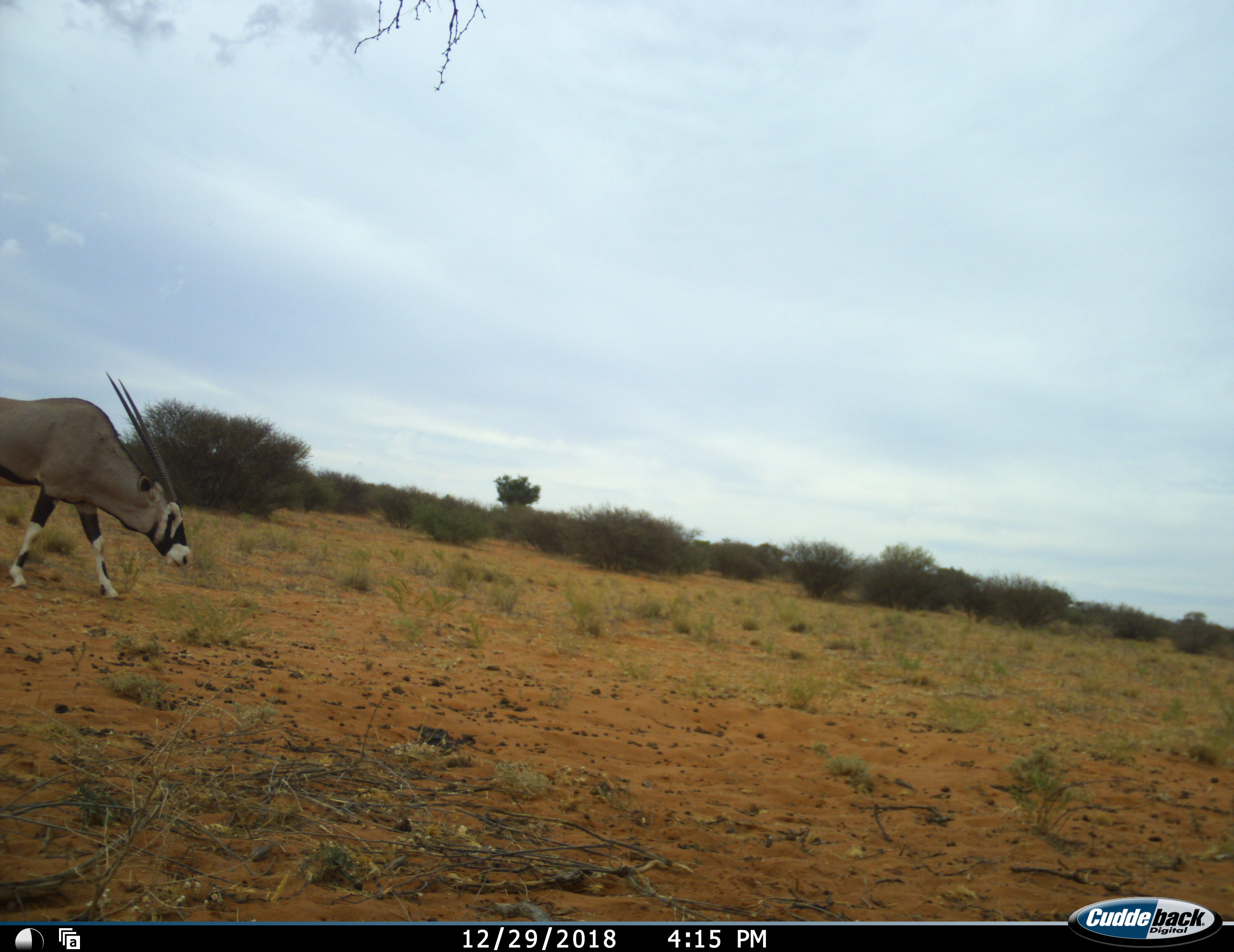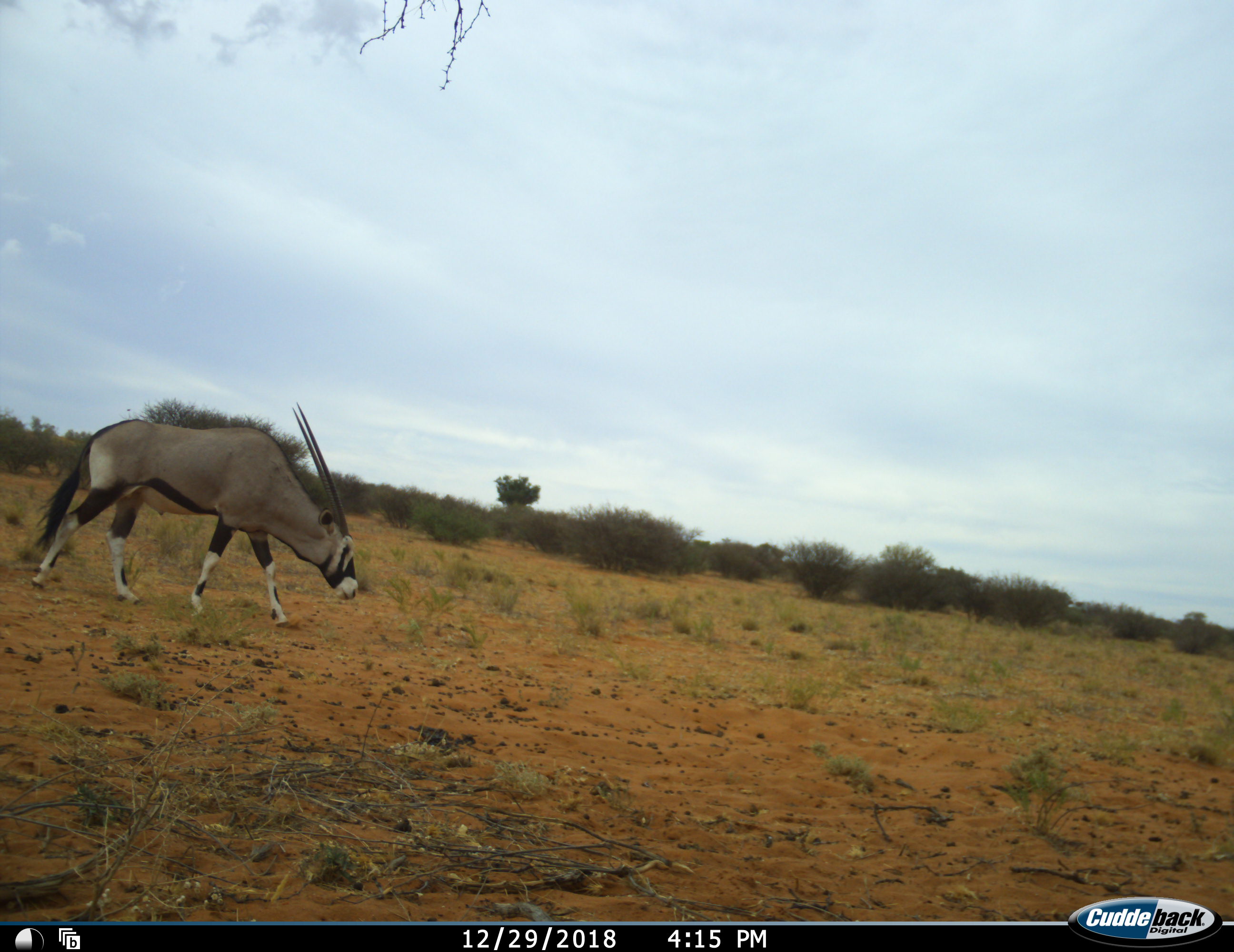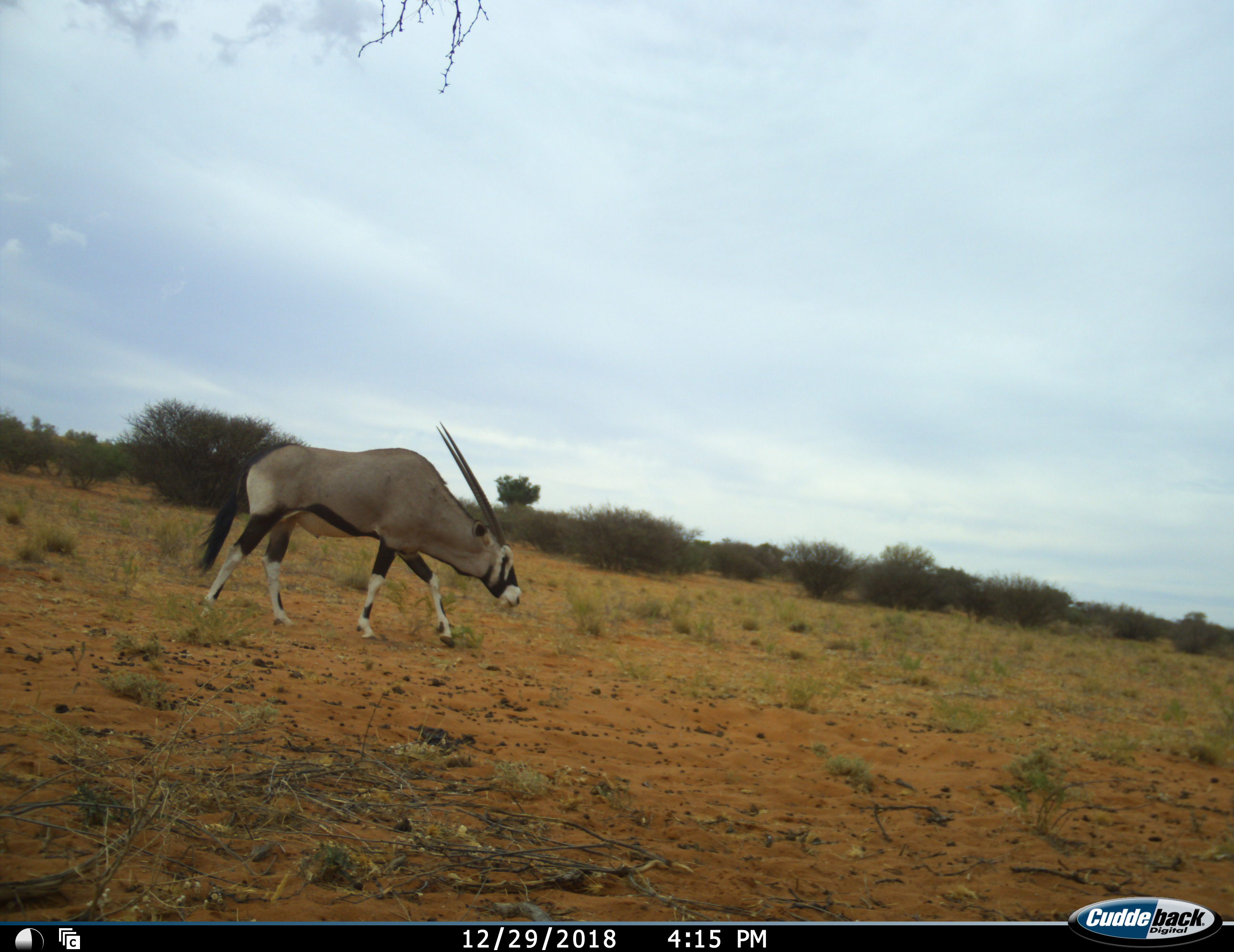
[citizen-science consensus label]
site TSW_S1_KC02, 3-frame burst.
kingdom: Animalia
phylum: Chordata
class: Mammalia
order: Artiodactyla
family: Bovidae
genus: Oryx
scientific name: Oryx gazella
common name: gemsbok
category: oryx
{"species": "oryx (gemsbok) (Oryx gazella)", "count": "1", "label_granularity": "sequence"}